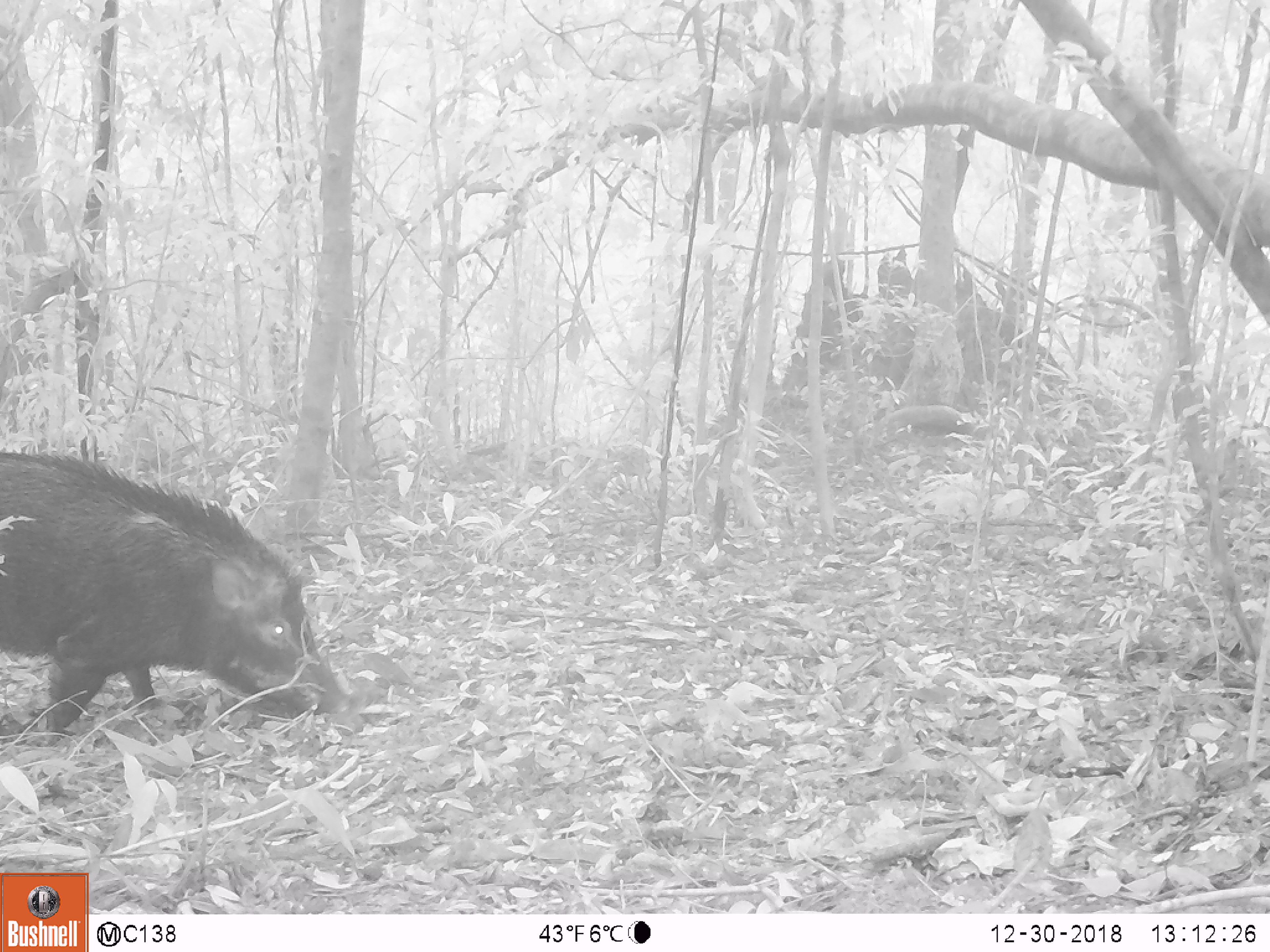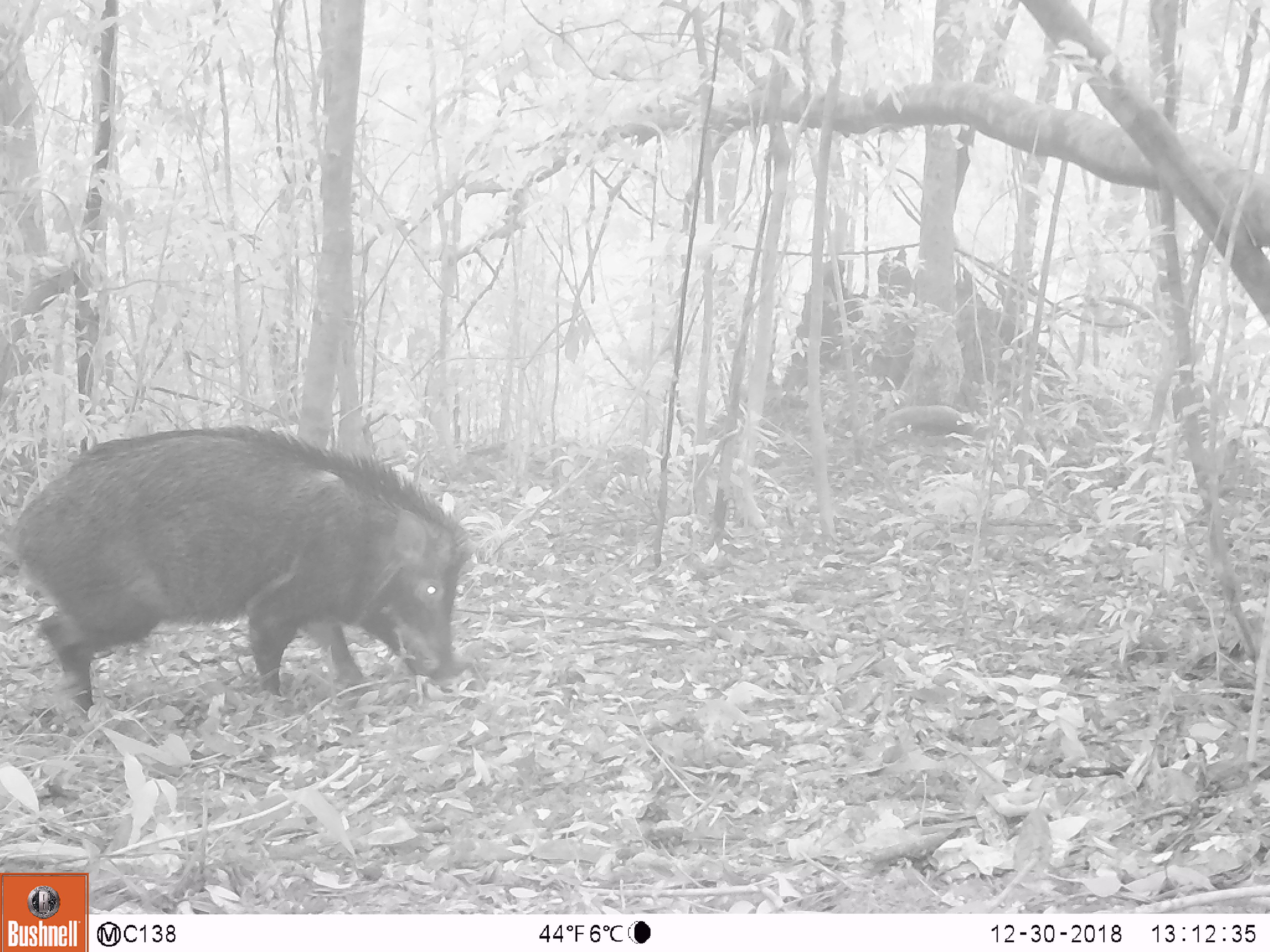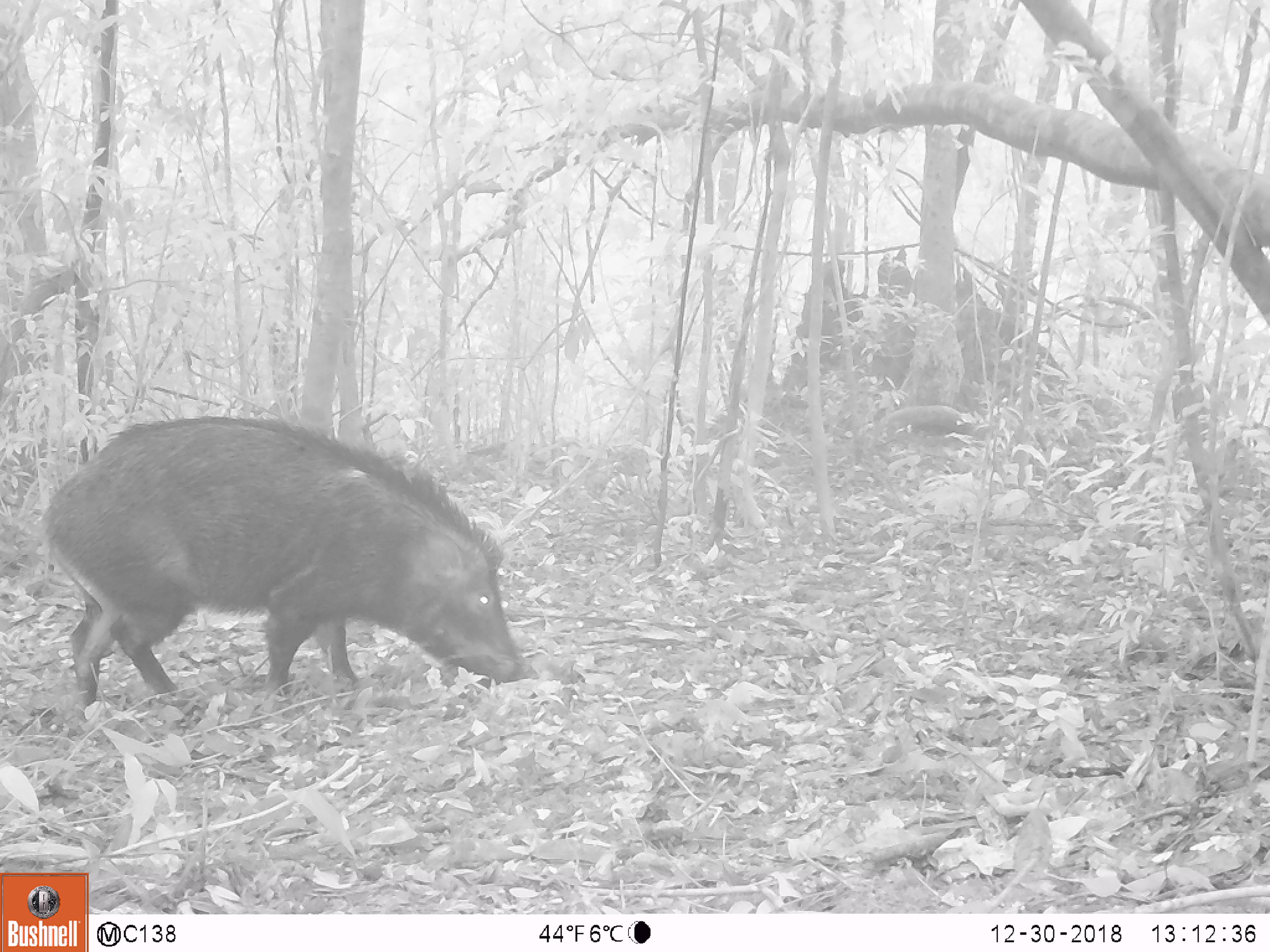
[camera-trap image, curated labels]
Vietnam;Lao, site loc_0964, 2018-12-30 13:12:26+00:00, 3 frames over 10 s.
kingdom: Animalia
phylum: Chordata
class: Mammalia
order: Artiodactyla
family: Suidae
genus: Sus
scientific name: Sus scrofa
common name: eurasian wild pig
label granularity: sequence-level